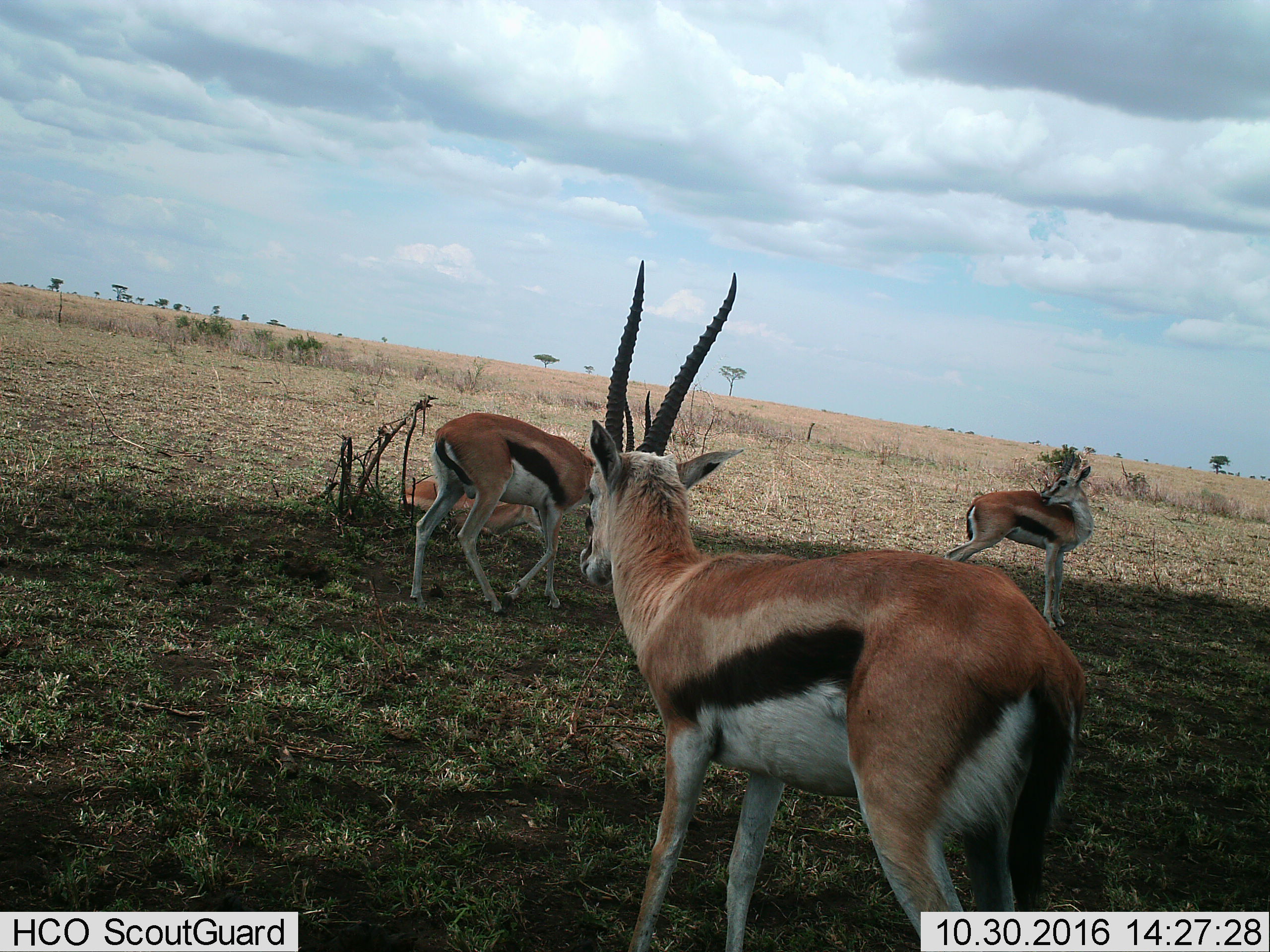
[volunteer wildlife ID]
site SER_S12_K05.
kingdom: Animalia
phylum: Chordata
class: Mammalia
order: Artiodactyla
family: Bovidae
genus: Eudorcas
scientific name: Eudorcas thomsonii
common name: thomson's gazelle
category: gazellethomsons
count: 4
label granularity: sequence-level